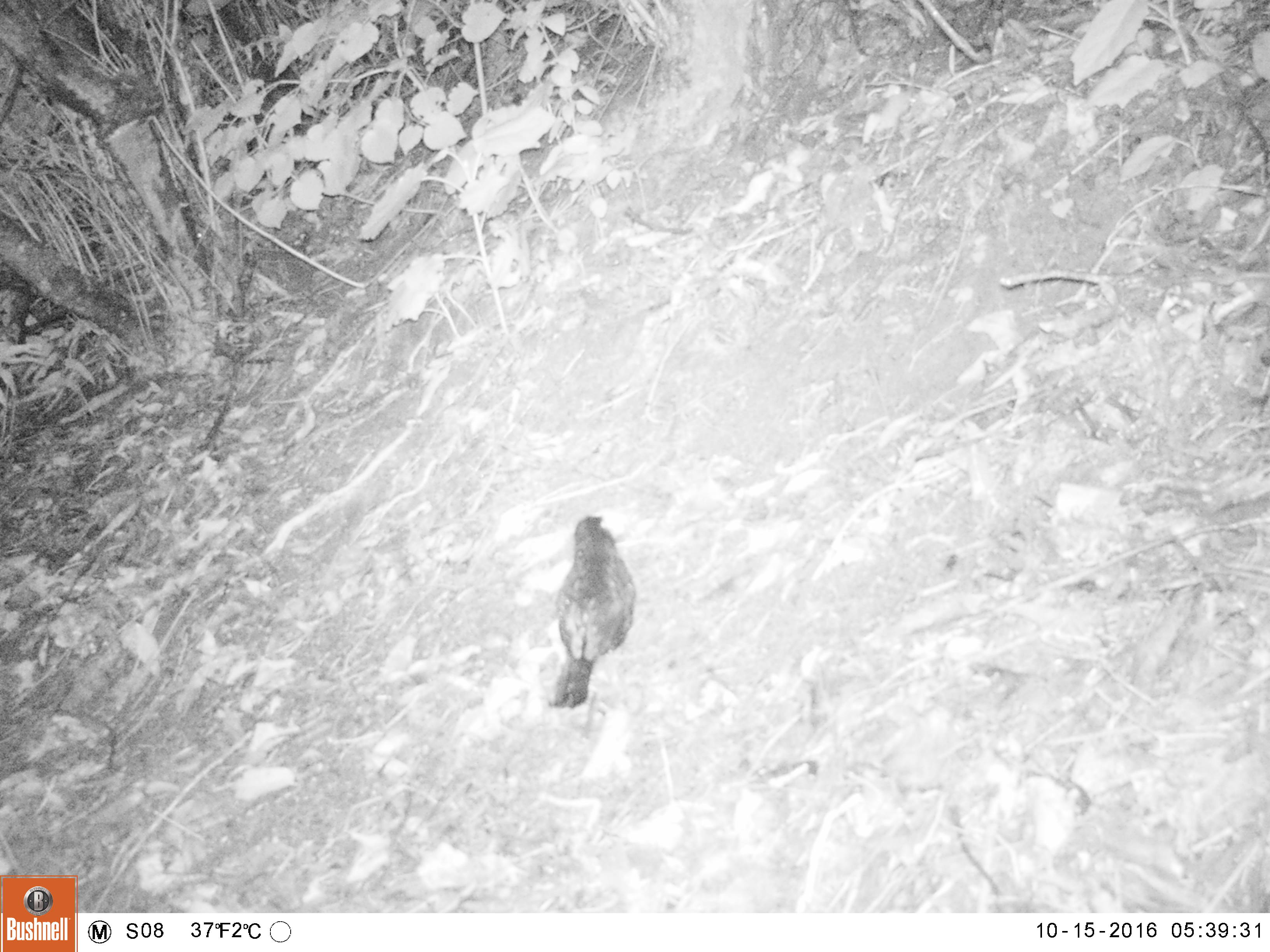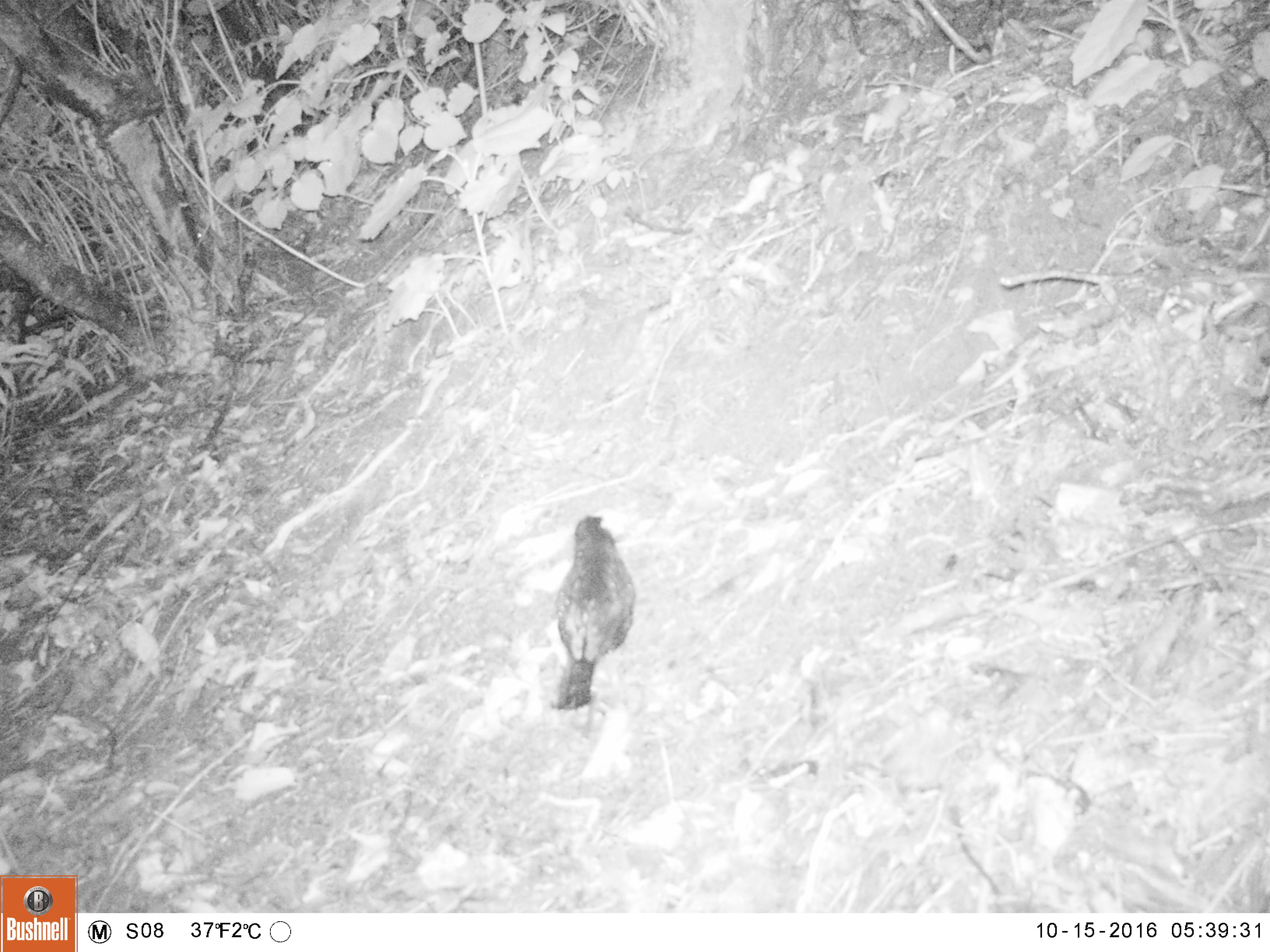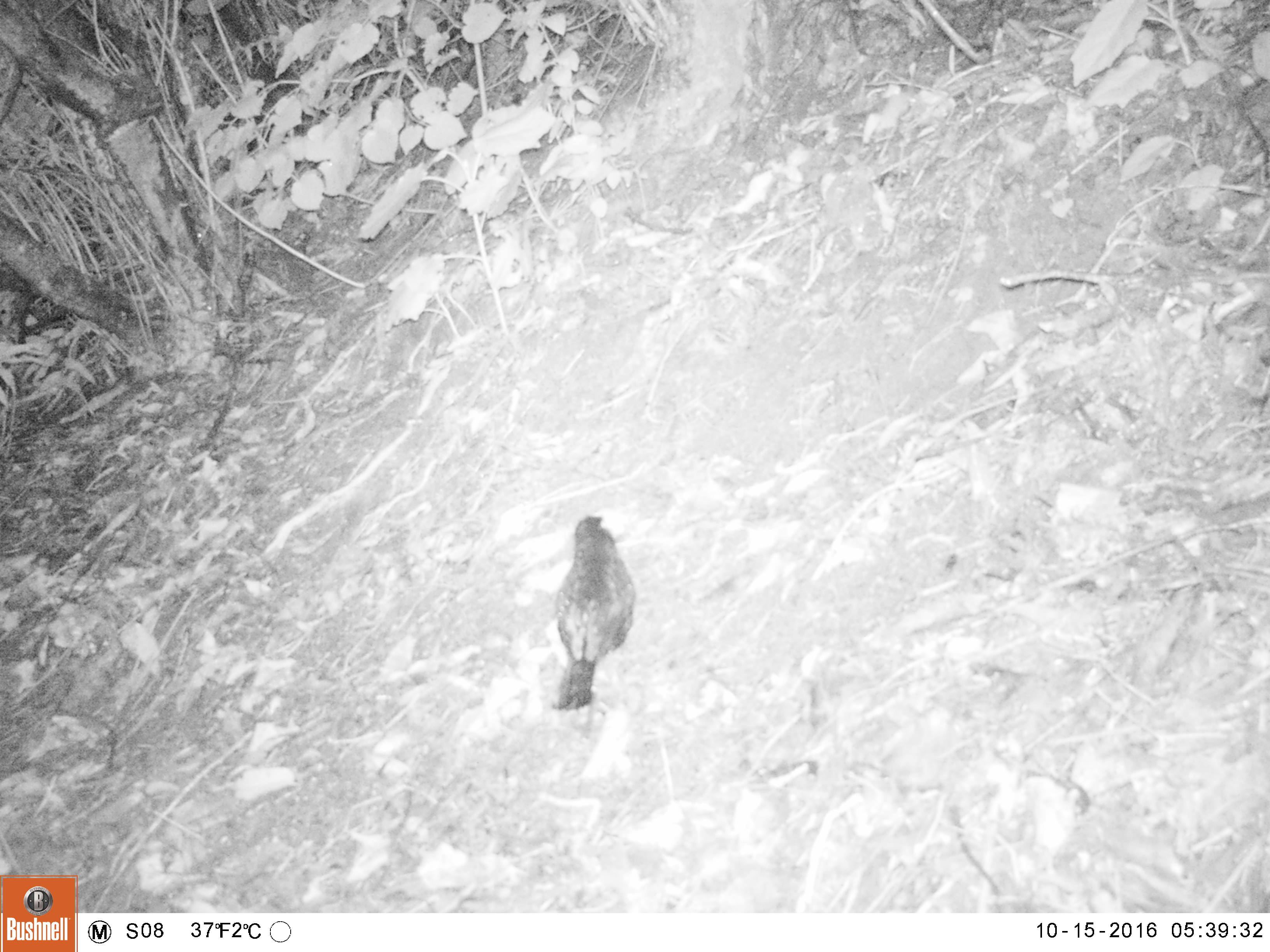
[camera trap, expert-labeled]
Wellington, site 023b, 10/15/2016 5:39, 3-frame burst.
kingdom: Animalia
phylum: Chordata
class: Aves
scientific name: Aves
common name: bird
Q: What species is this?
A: Bird (Aves).